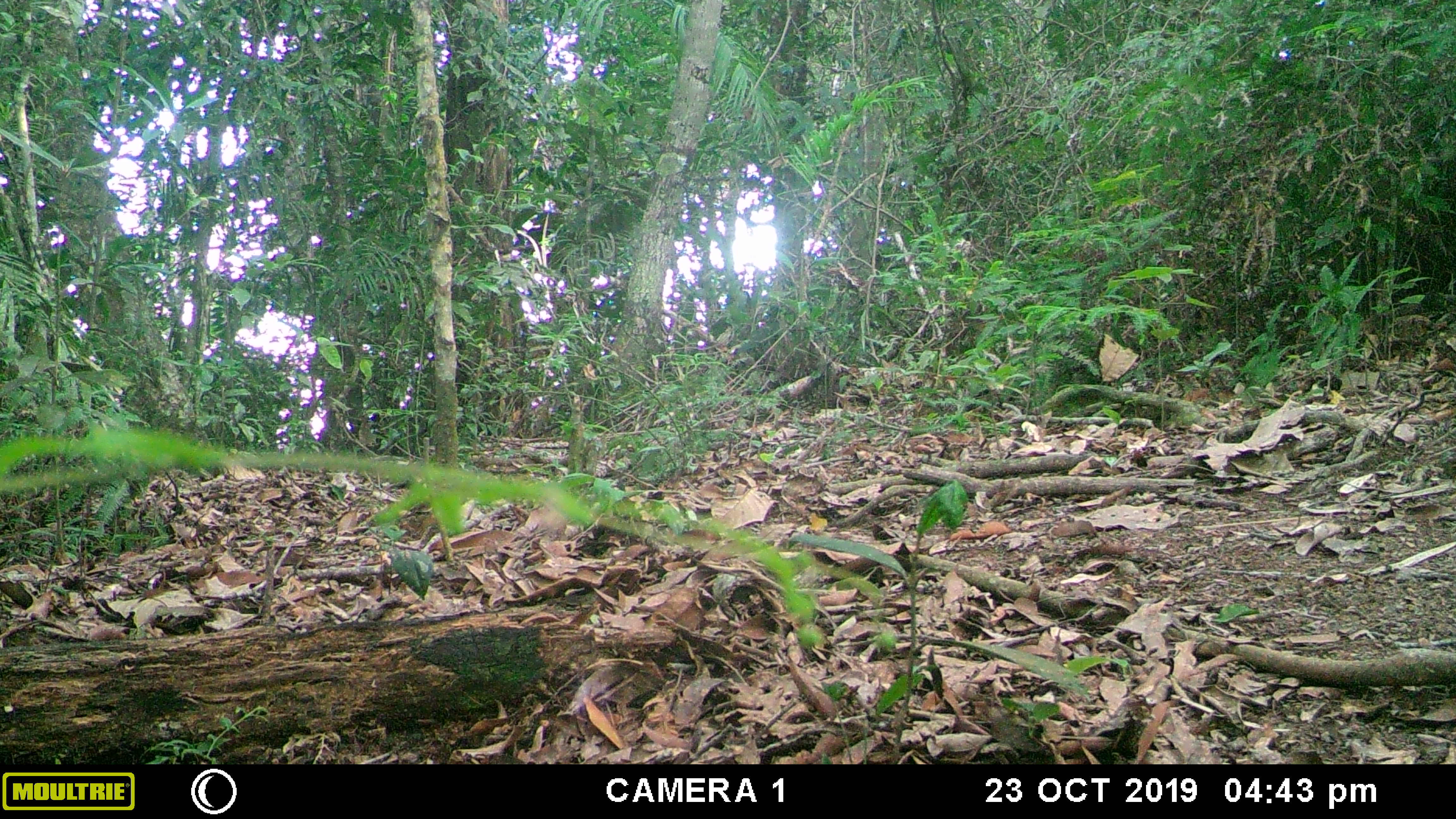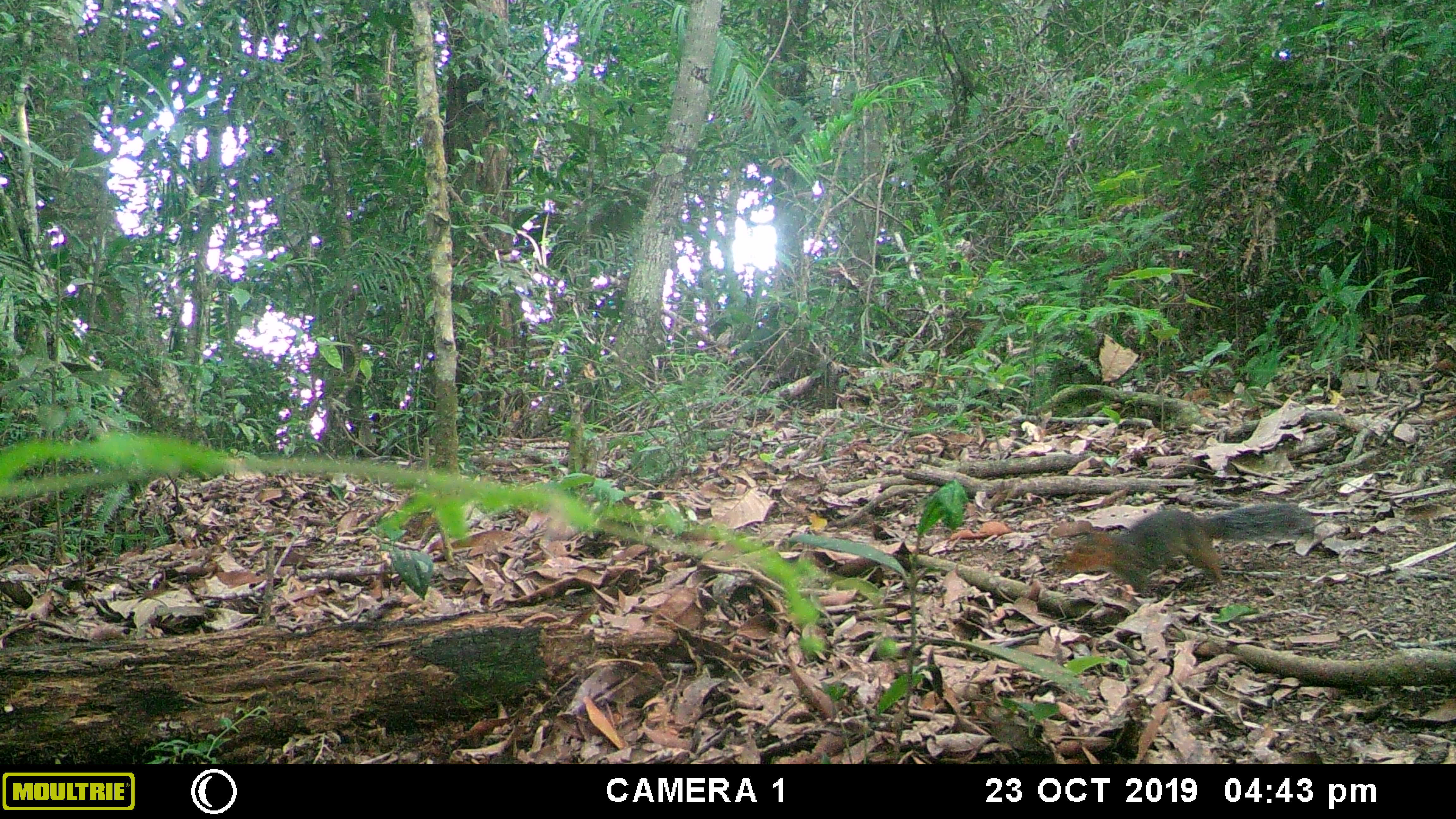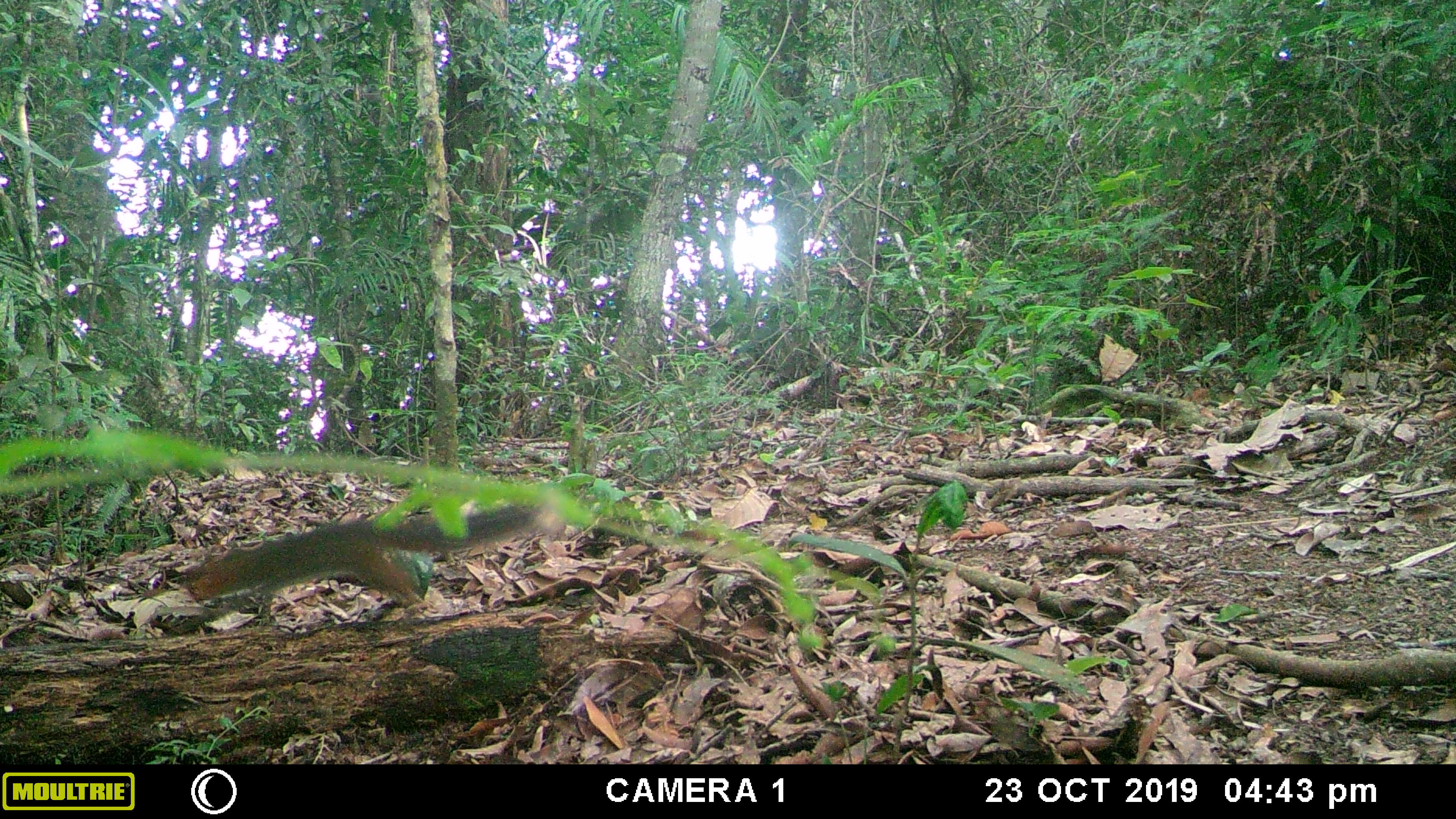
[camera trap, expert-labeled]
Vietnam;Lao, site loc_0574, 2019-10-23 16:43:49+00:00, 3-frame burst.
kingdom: Animalia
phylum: Chordata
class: Mammalia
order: Rodentia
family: Sciuridae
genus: Dremomys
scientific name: Dremomys rufigenis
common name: red-cheeked squirrel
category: red cheeked squirrel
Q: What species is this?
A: Red cheeked squirrel (red-cheeked squirrel) (Dremomys rufigenis).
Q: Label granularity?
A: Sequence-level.